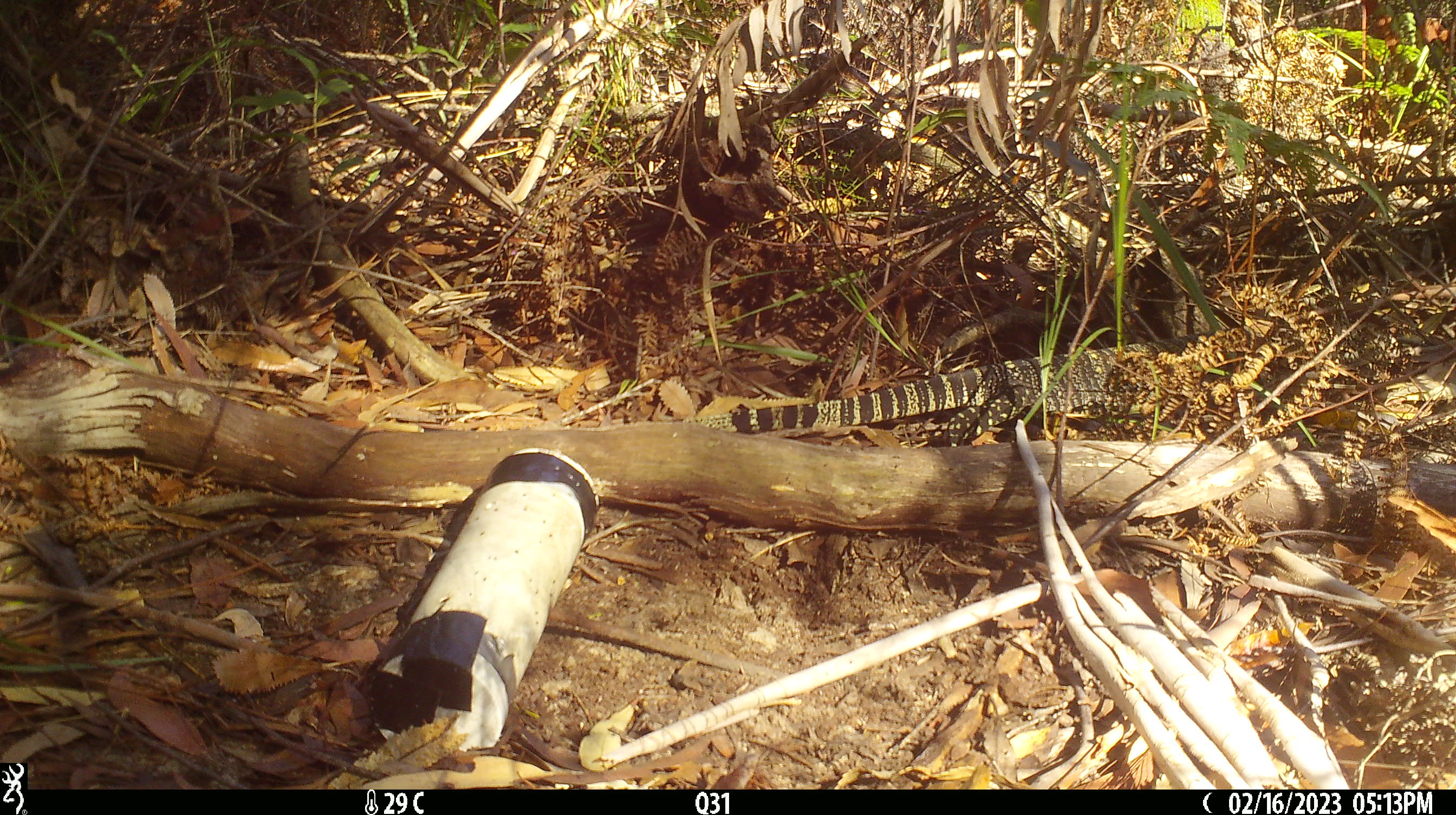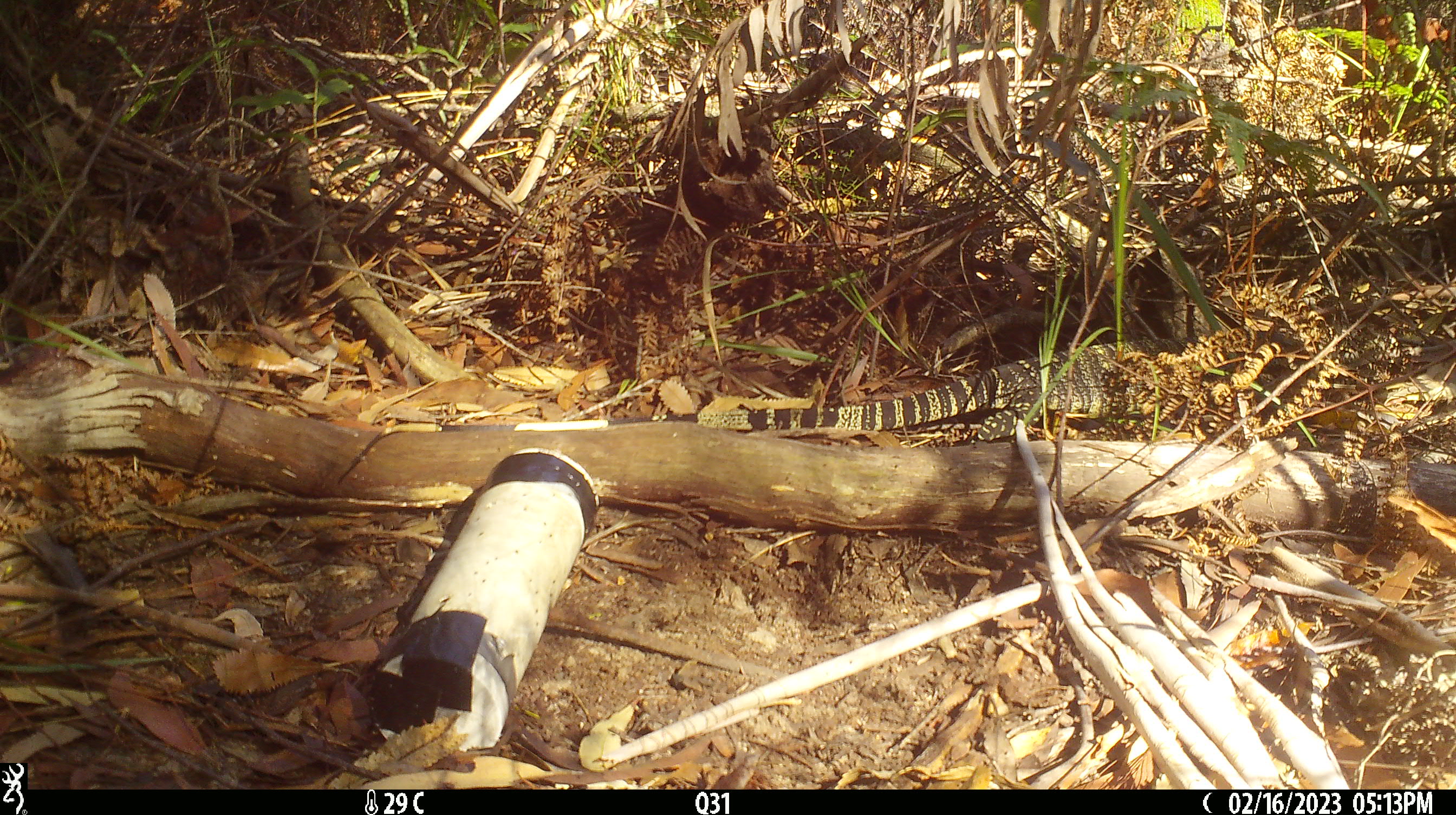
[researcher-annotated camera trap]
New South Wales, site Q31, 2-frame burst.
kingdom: Animalia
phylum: Chordata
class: Reptilia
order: Squamata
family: Varanidae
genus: Varanus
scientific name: Varanus varius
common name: lace monitor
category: goanna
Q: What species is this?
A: Goanna (lace monitor) (Varanus varius).